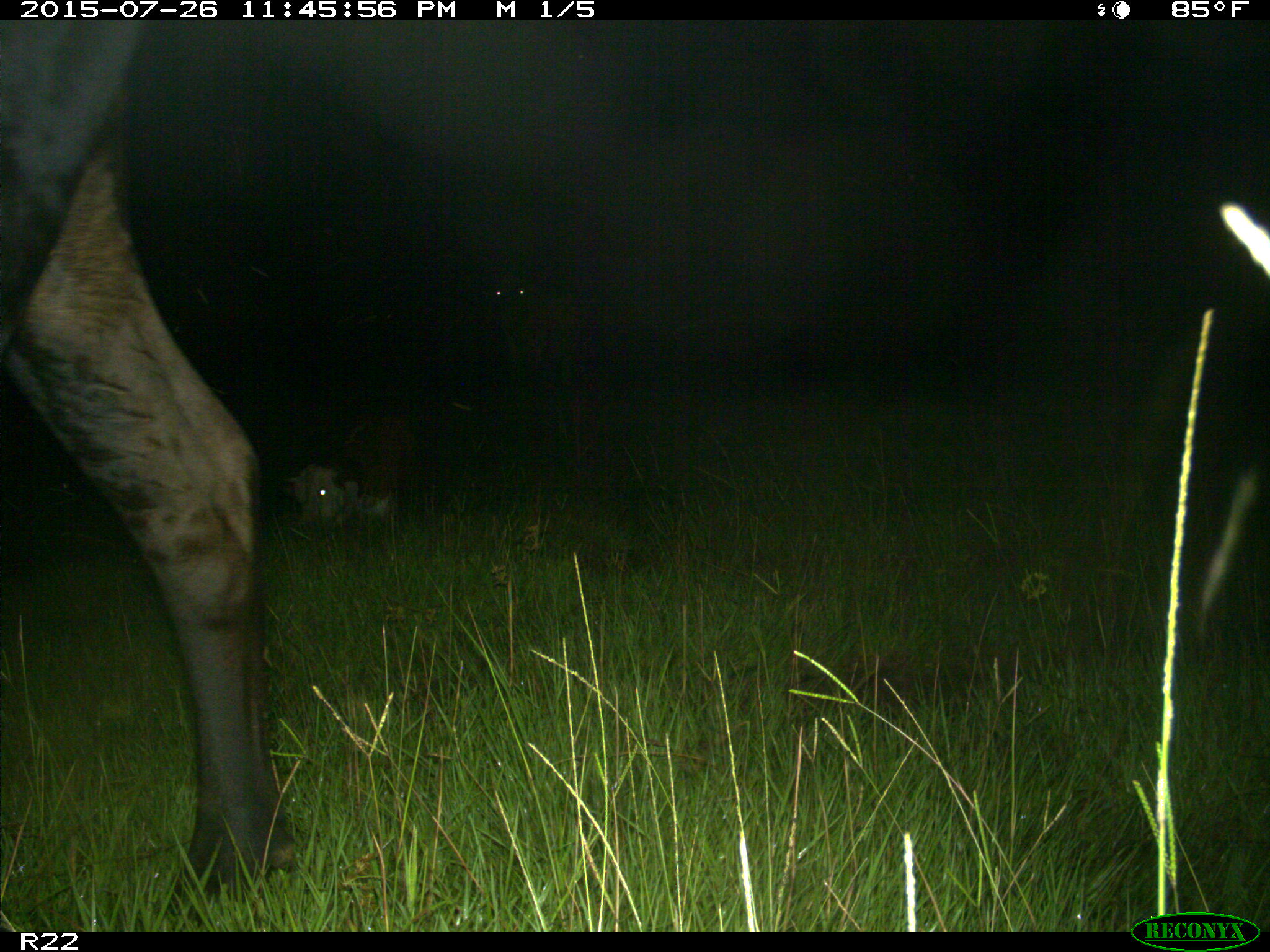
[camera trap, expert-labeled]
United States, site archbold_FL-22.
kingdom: Animalia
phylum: Chordata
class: Mammalia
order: Artiodactyla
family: Bovidae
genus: Bos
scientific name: Bos taurus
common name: domestic cow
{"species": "Bos taurus (domestic cow)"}